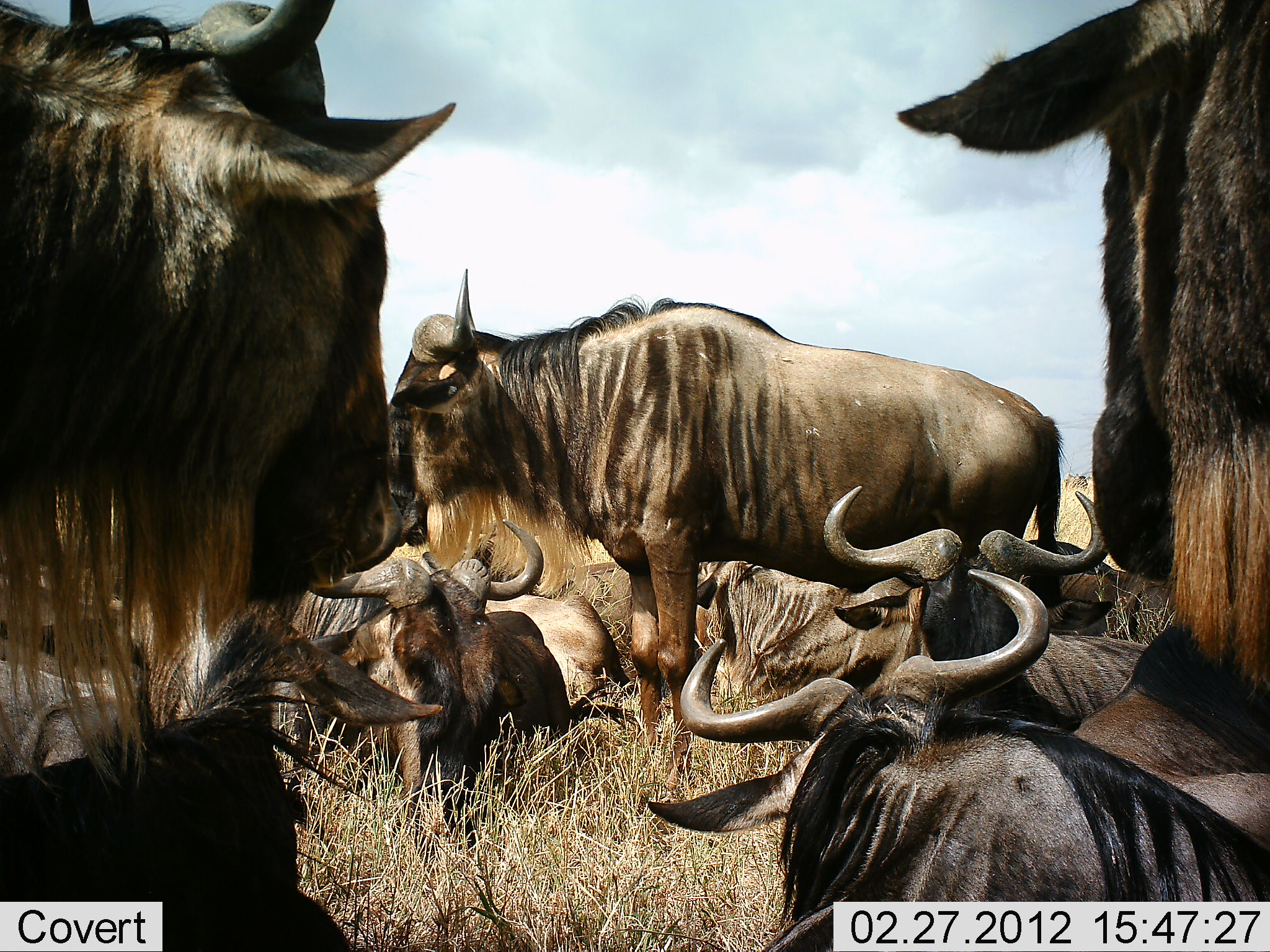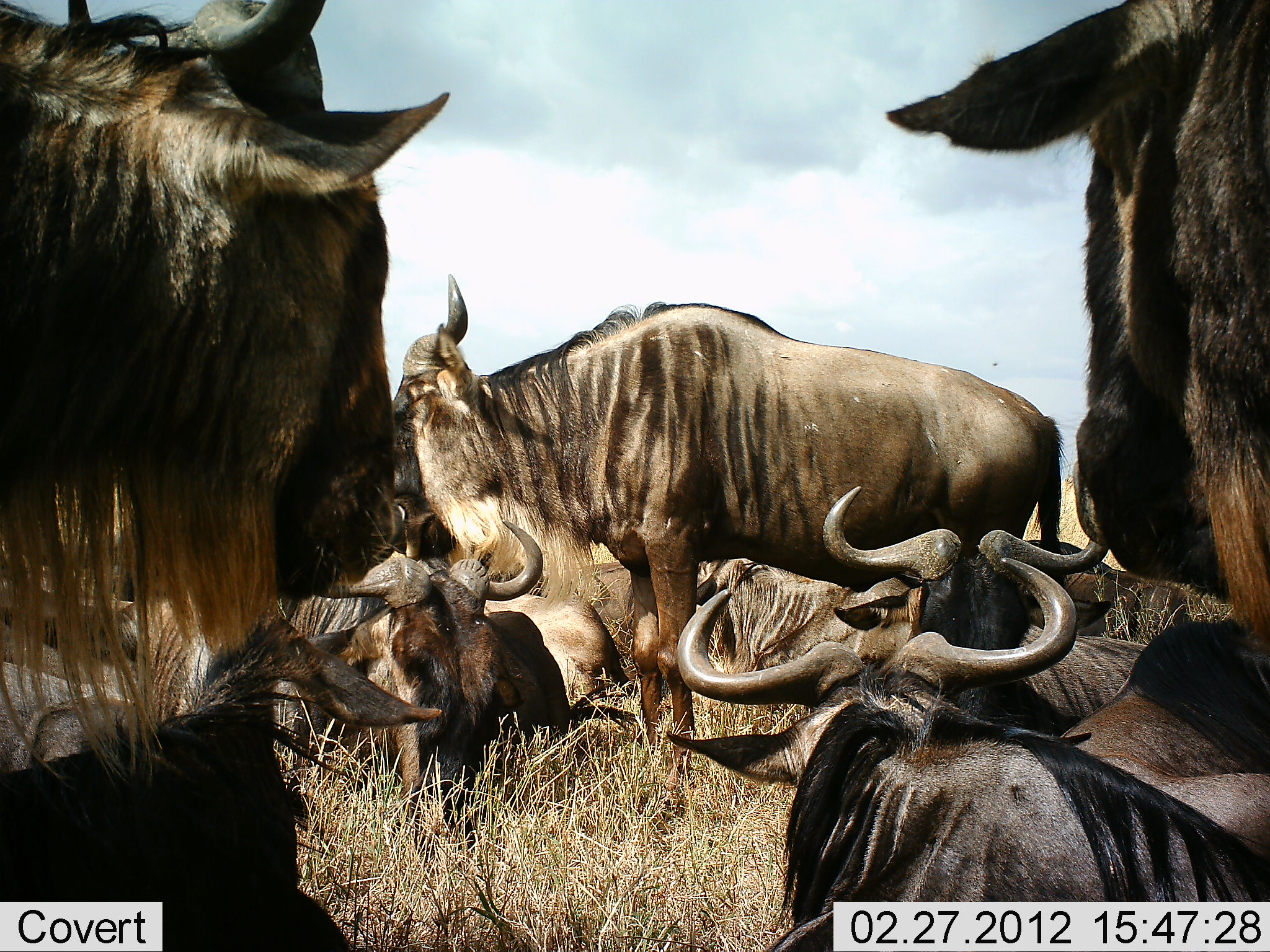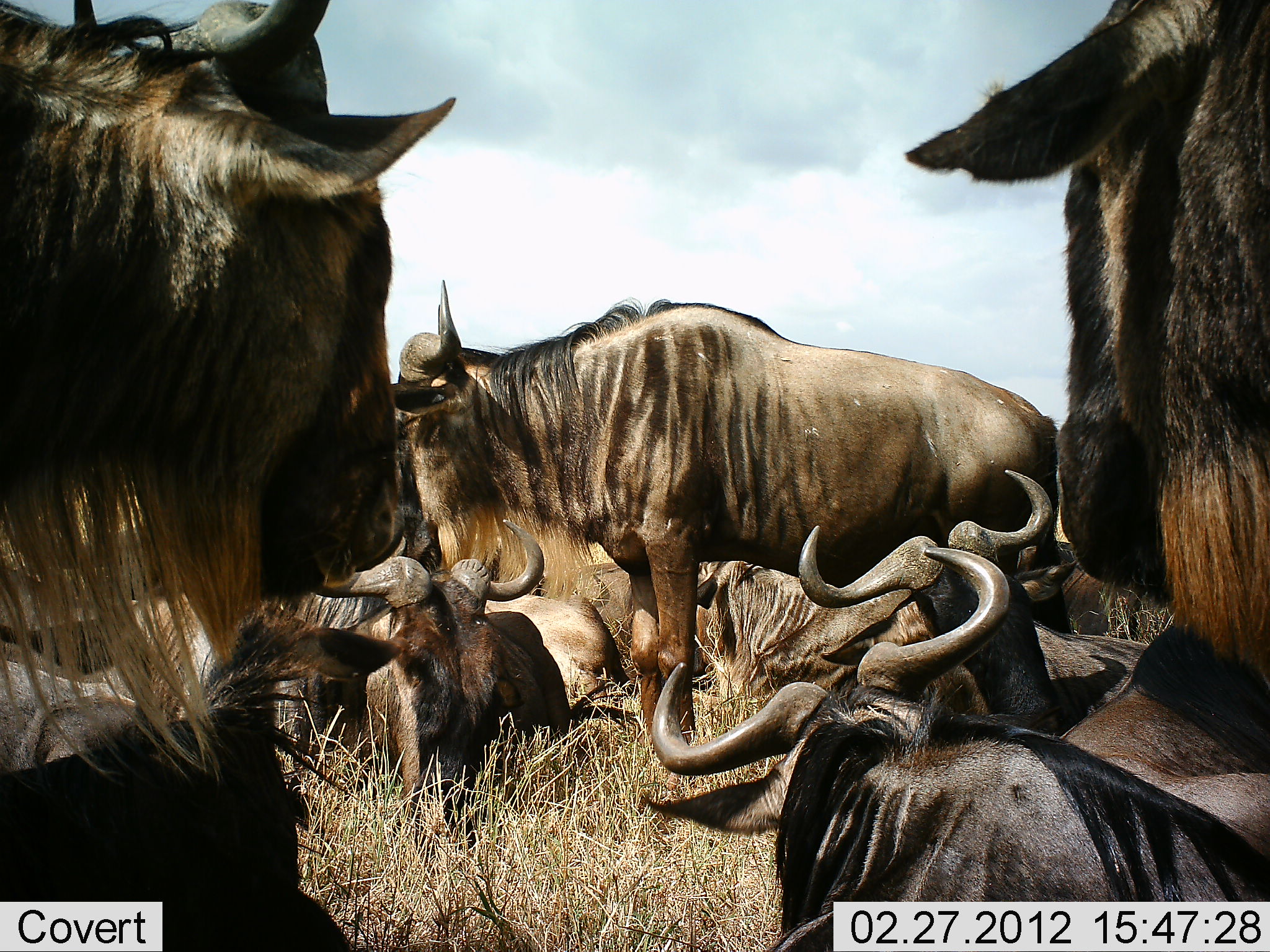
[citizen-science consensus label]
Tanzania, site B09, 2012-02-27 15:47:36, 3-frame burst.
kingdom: Animalia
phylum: Chordata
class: Mammalia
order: Artiodactyla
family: Bovidae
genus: Connochaetes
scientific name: Connochaetes taurinus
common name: blue wildebeest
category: wildebeest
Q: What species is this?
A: Wildebeest (blue wildebeest) (Connochaetes taurinus).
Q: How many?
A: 10.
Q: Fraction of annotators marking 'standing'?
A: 79%.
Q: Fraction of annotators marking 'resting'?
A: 100%.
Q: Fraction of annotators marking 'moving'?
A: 4%.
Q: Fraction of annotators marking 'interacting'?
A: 4%.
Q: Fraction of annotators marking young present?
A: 4%.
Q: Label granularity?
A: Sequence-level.